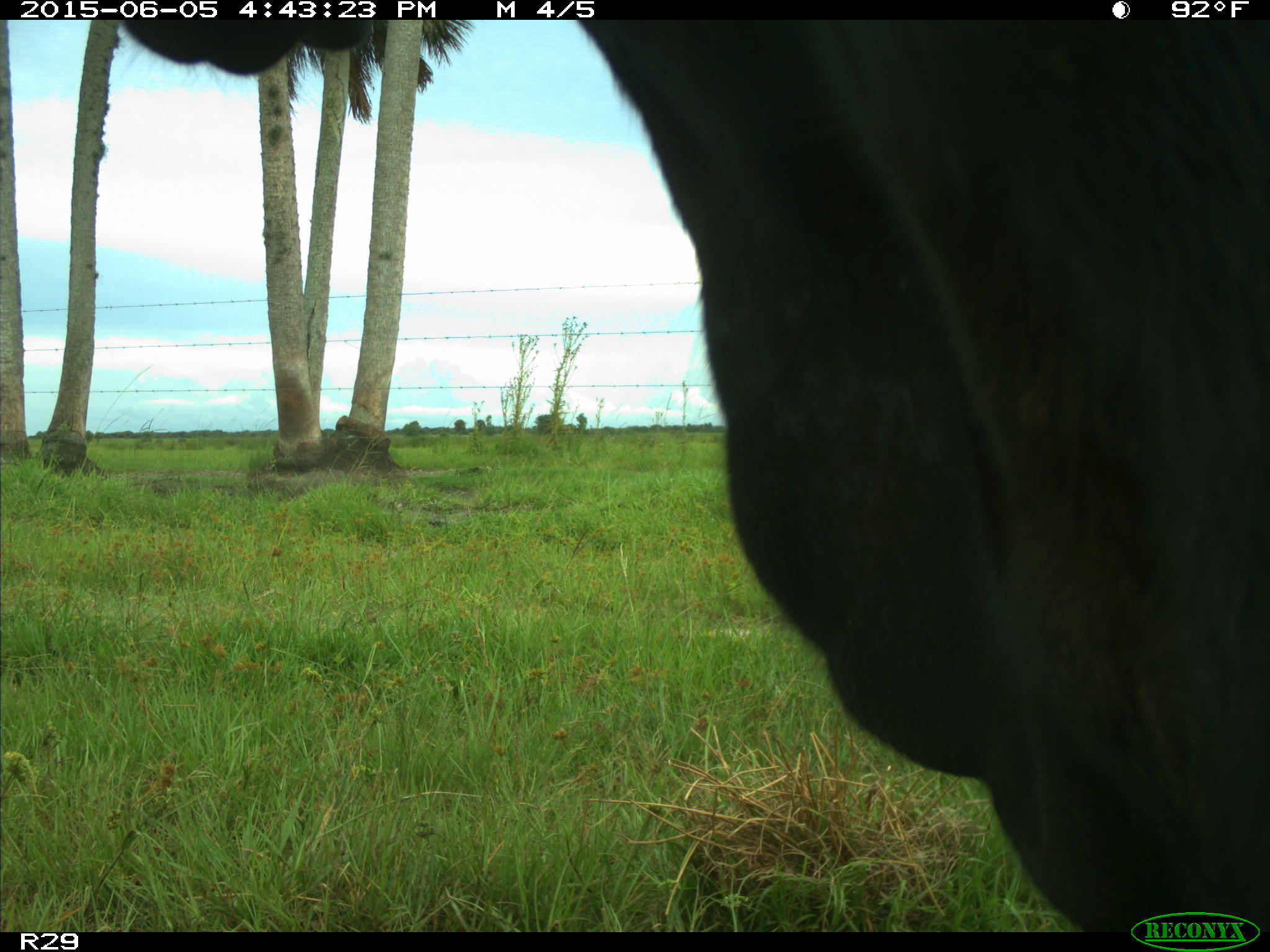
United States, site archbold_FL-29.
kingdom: Animalia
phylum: Chordata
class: Mammalia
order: Artiodactyla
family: Bovidae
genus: Bos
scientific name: Bos taurus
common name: domestic cow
Bos taurus (domestic cow).